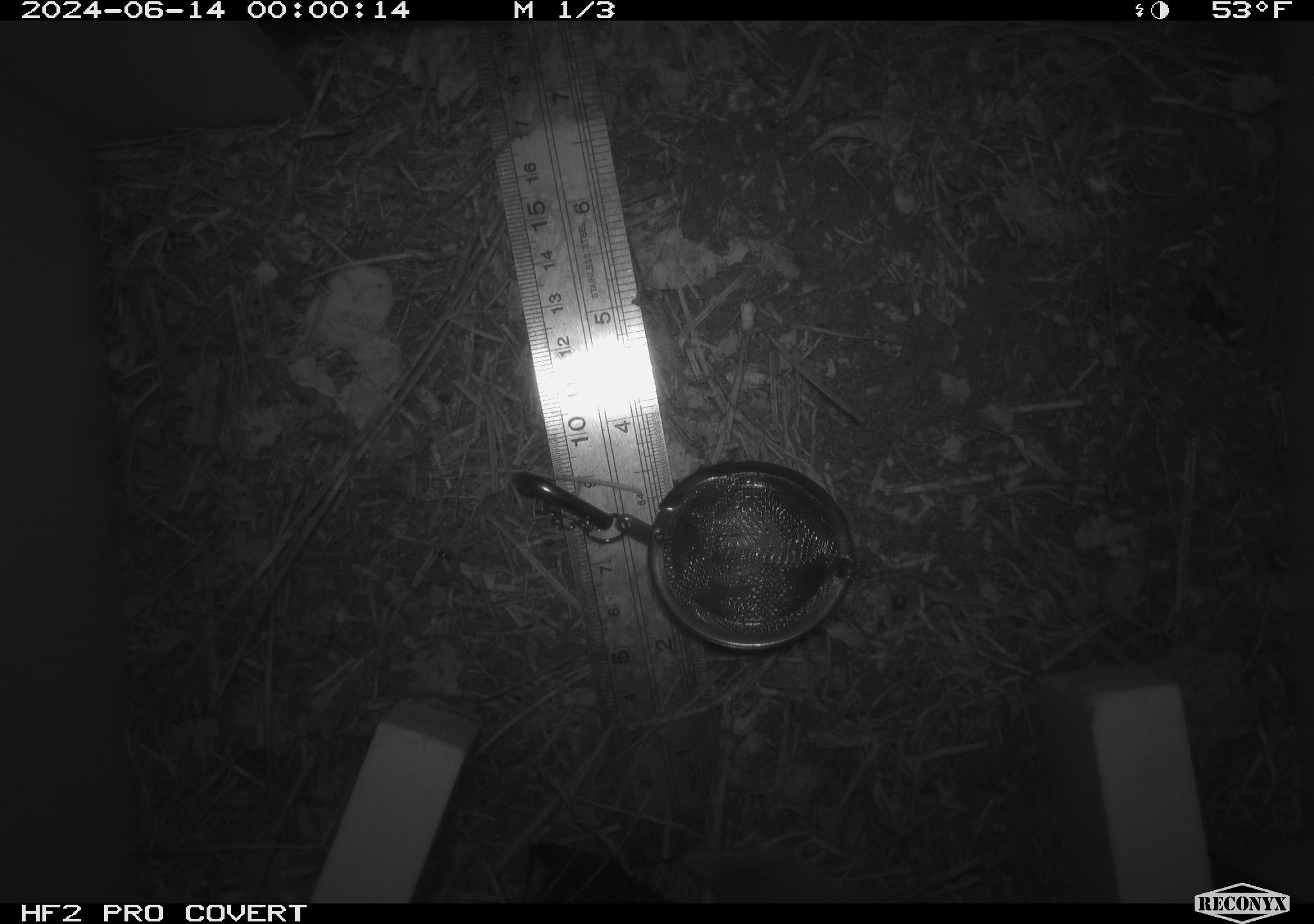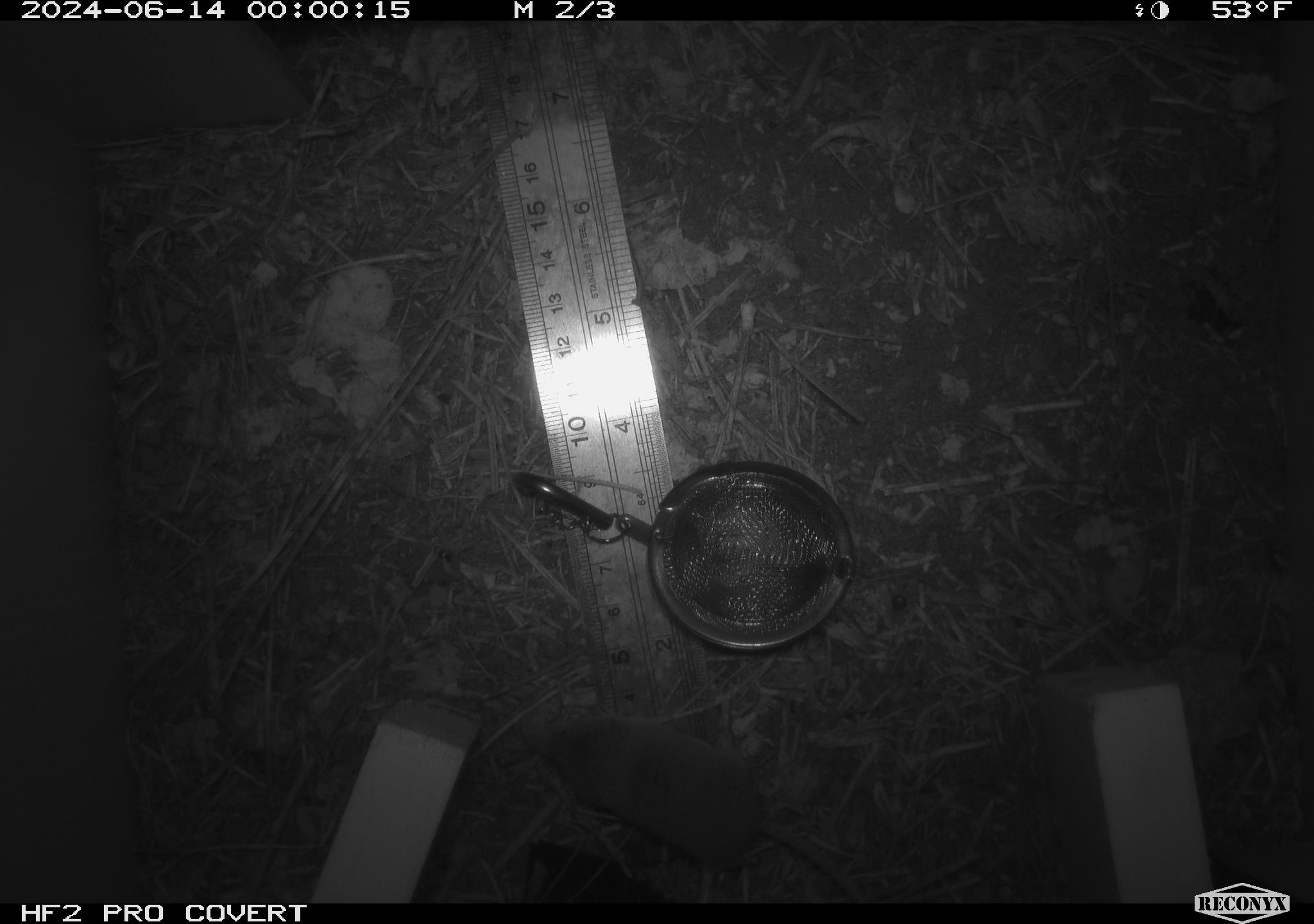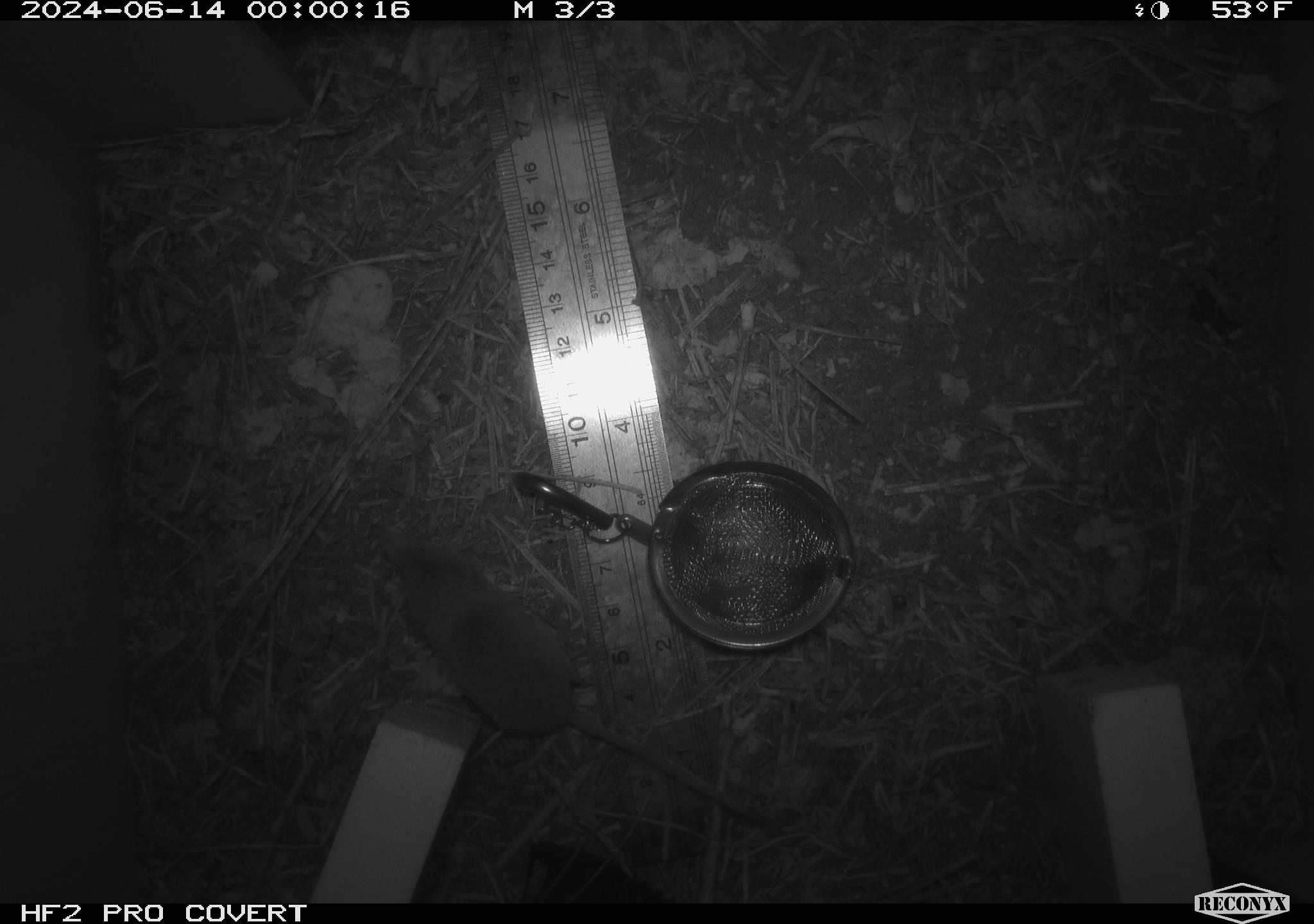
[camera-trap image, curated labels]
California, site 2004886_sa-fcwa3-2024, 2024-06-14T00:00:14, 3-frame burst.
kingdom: Animalia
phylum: Chordata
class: Mammalia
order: Eulipotyphla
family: Soricidae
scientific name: Soricidae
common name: shrews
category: soricidae family